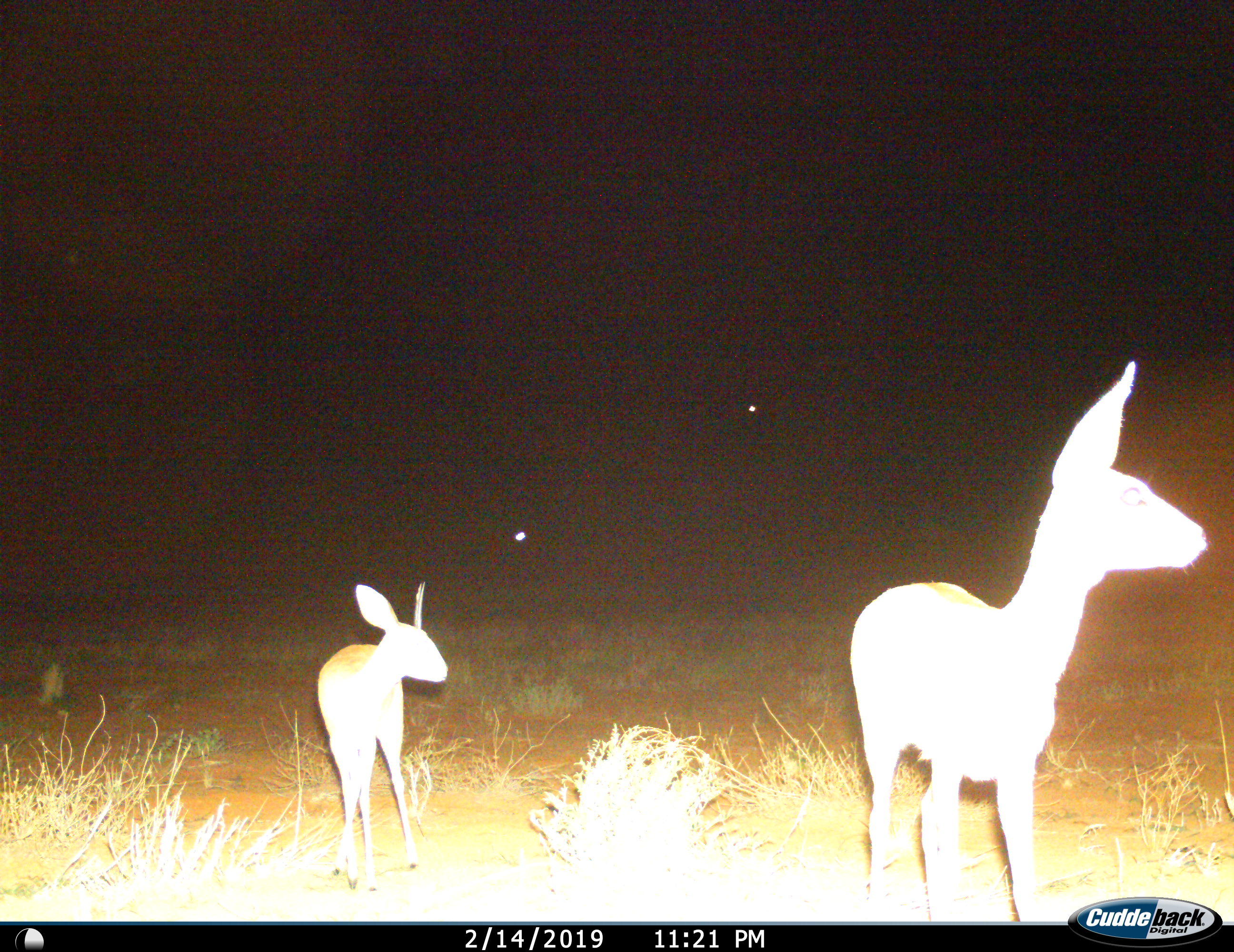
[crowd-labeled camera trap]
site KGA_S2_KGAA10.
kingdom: Animalia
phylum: Chordata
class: Mammalia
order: Artiodactyla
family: Bovidae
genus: Raphicerus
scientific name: Raphicerus campestris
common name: steenbok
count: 2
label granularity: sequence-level